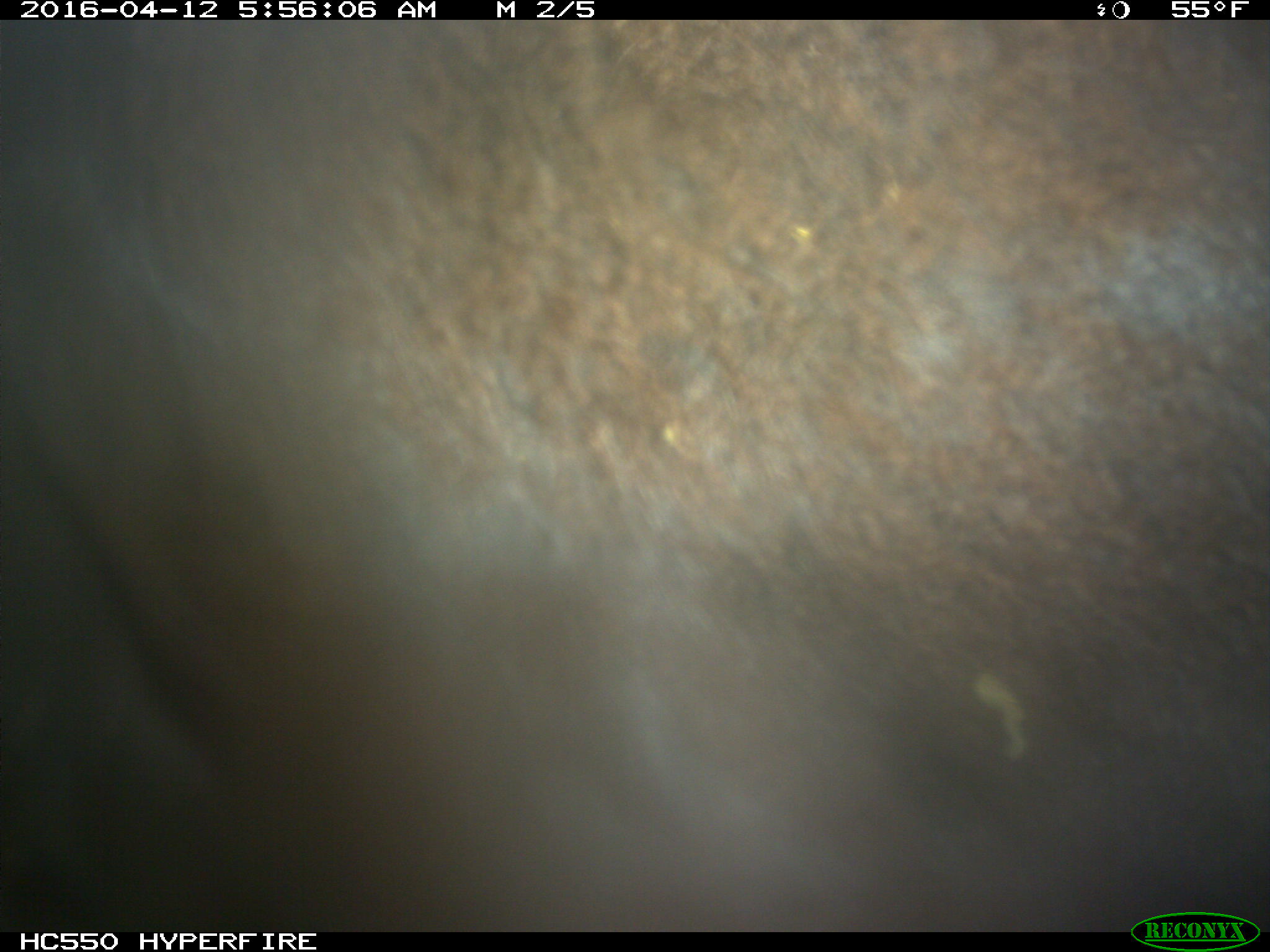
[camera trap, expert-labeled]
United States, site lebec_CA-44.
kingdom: Animalia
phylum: Chordata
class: Mammalia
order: Artiodactyla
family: Bovidae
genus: Bos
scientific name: Bos taurus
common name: domestic cow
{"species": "Bos taurus (domestic cow)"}